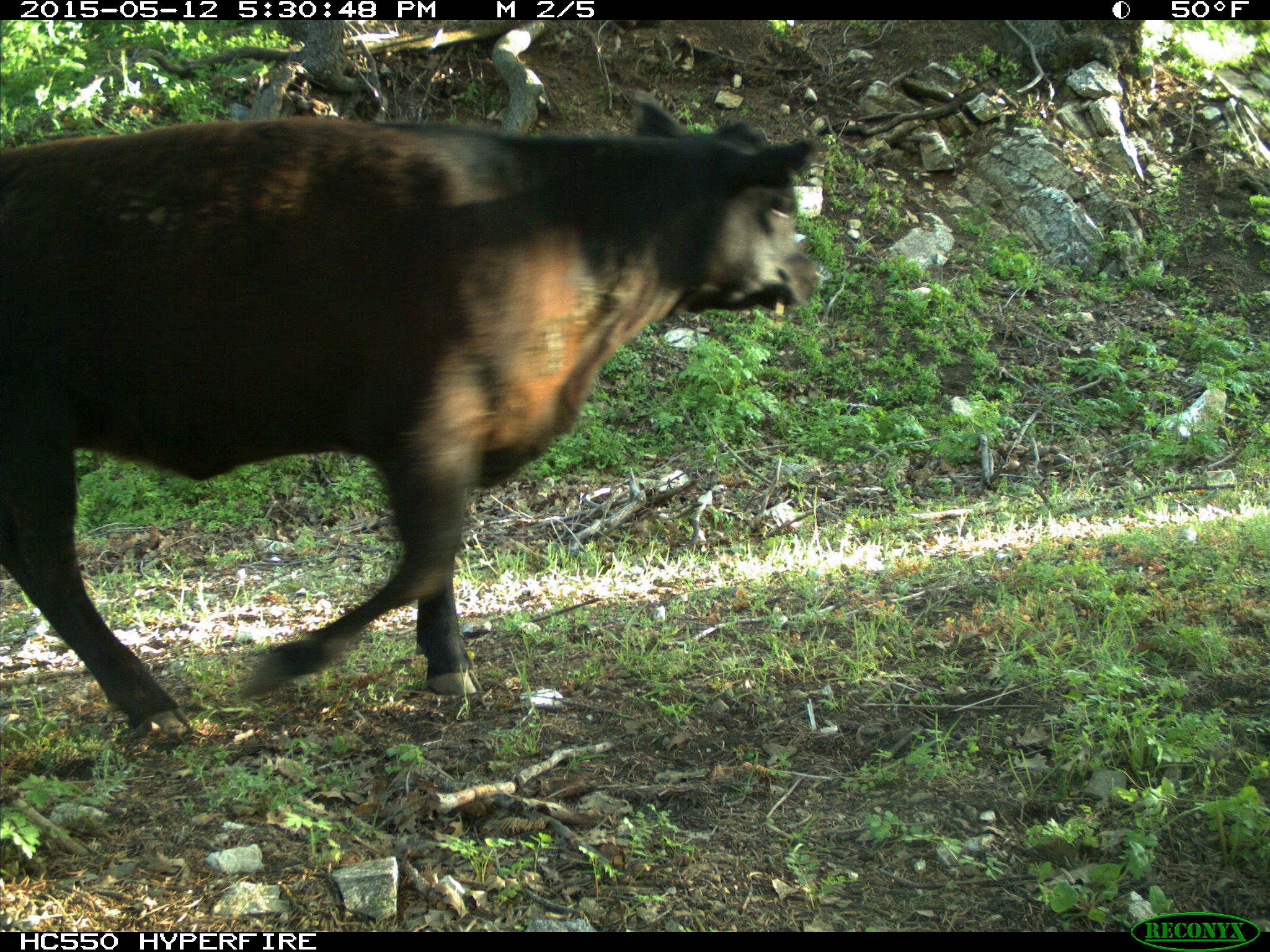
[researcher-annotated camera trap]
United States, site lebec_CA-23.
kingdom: Animalia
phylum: Chordata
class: Mammalia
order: Artiodactyla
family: Bovidae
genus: Bos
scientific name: Bos taurus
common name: domestic cow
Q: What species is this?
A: Bos taurus (domestic cow).